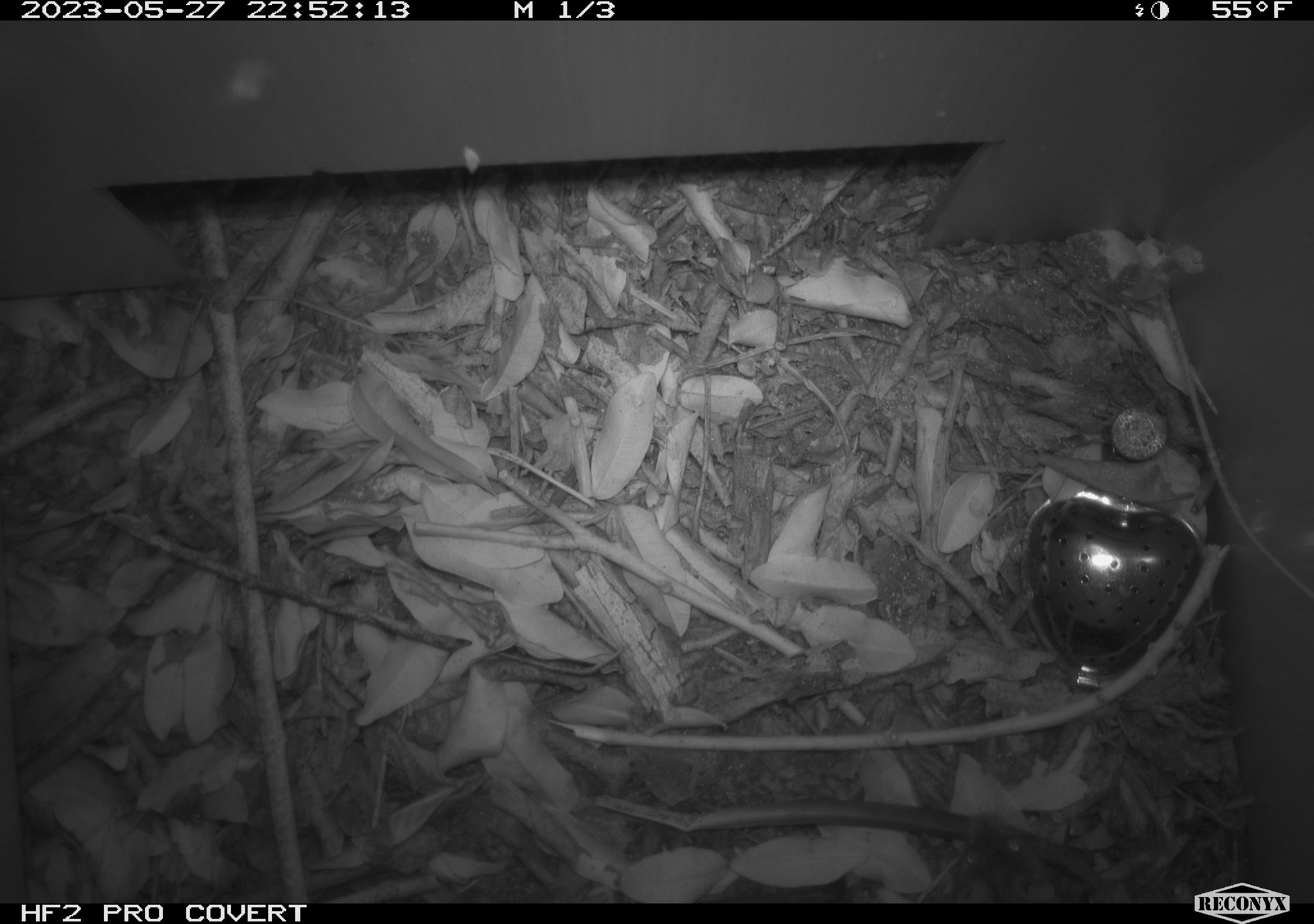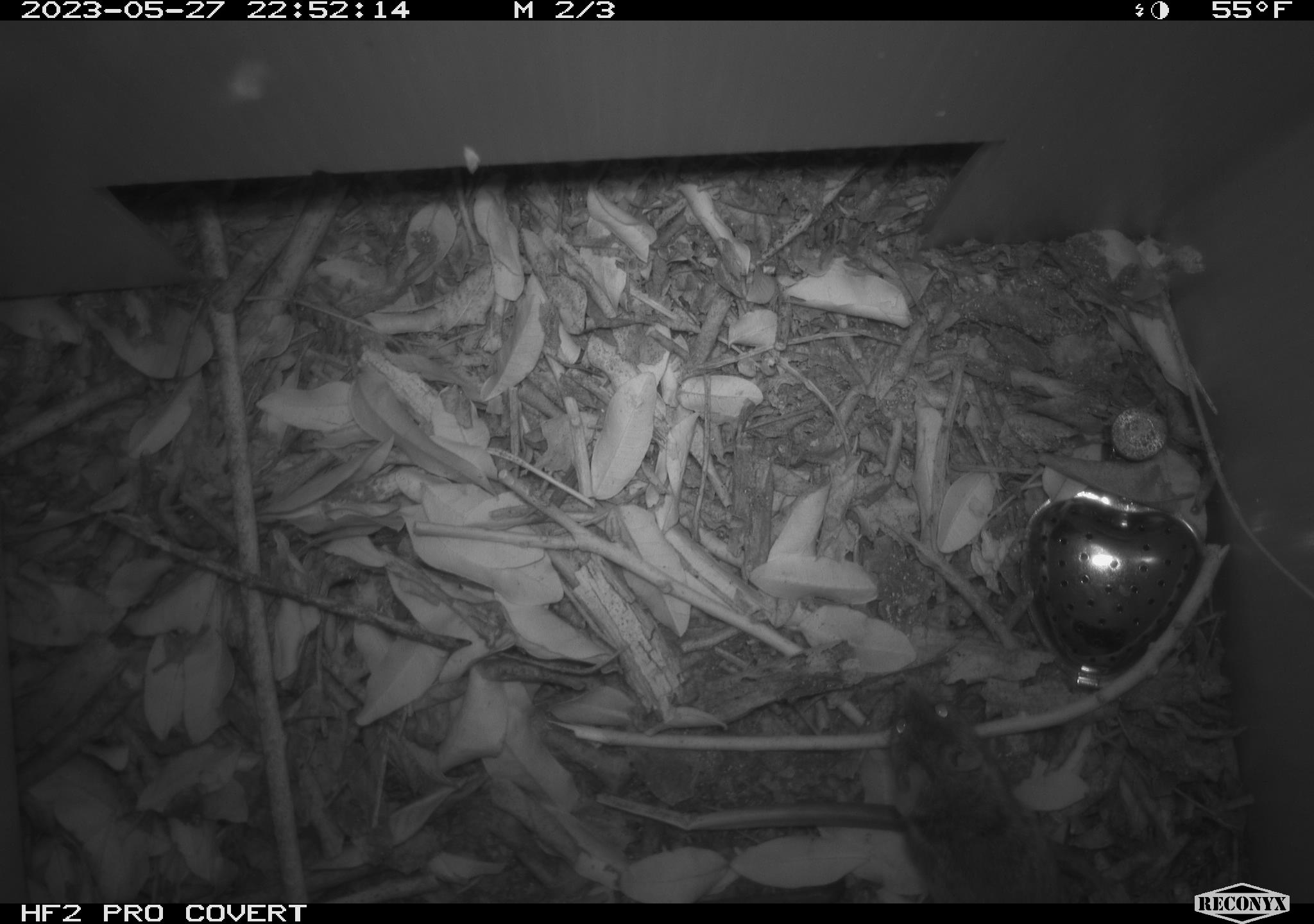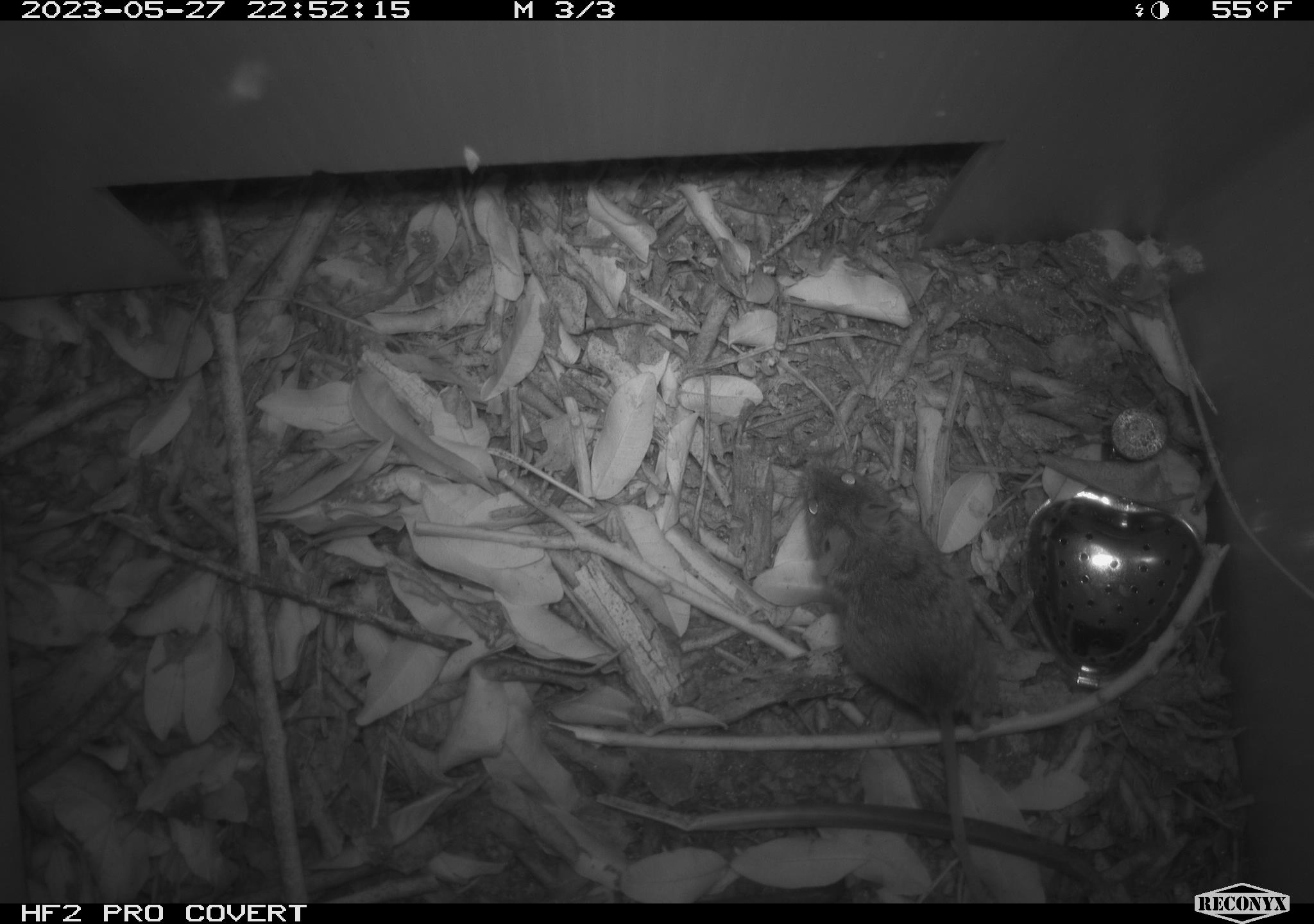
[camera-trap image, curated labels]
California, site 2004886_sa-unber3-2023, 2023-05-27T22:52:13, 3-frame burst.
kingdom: Animalia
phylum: Chordata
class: Mammalia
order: Rodentia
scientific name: Rodentia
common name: mouse species